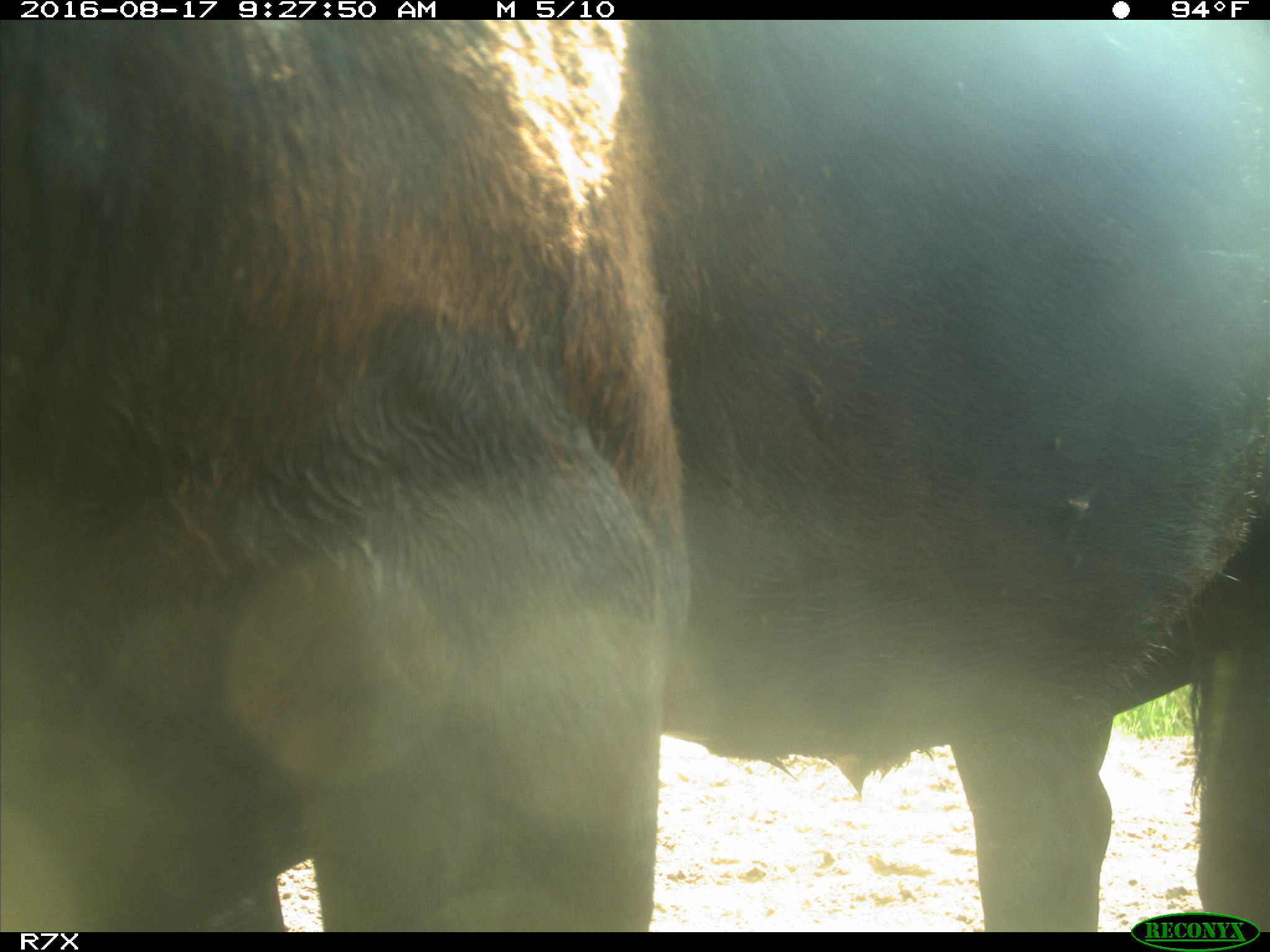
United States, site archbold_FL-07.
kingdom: Animalia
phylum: Chordata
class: Mammalia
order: Artiodactyla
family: Bovidae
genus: Bos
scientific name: Bos taurus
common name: domestic cow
Bos taurus (domestic cow).